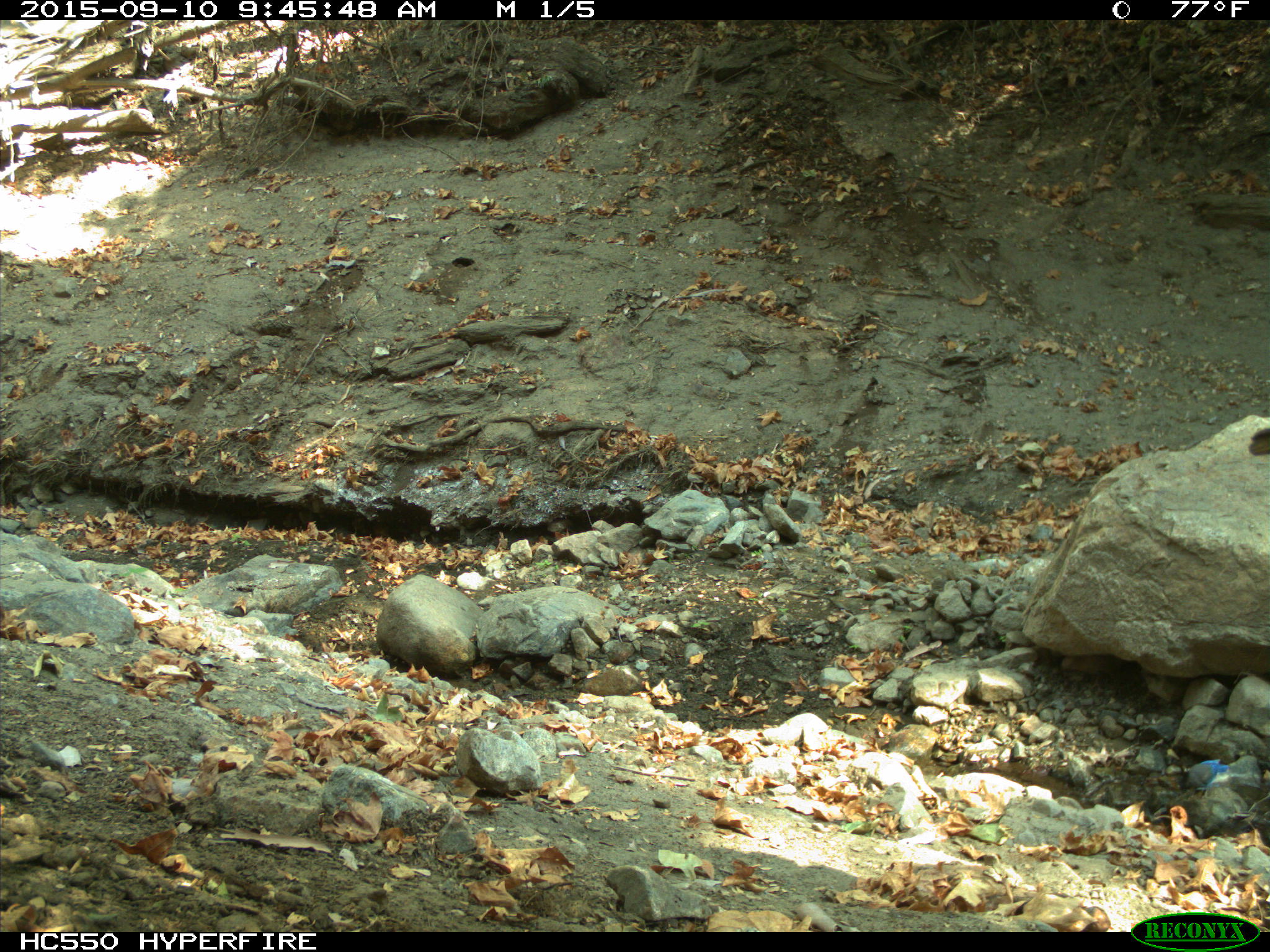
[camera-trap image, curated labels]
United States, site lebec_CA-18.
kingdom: Animalia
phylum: Chordata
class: Aves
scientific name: Aves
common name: birds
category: unidentified bird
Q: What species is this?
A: Unidentified bird (birds) (Aves).